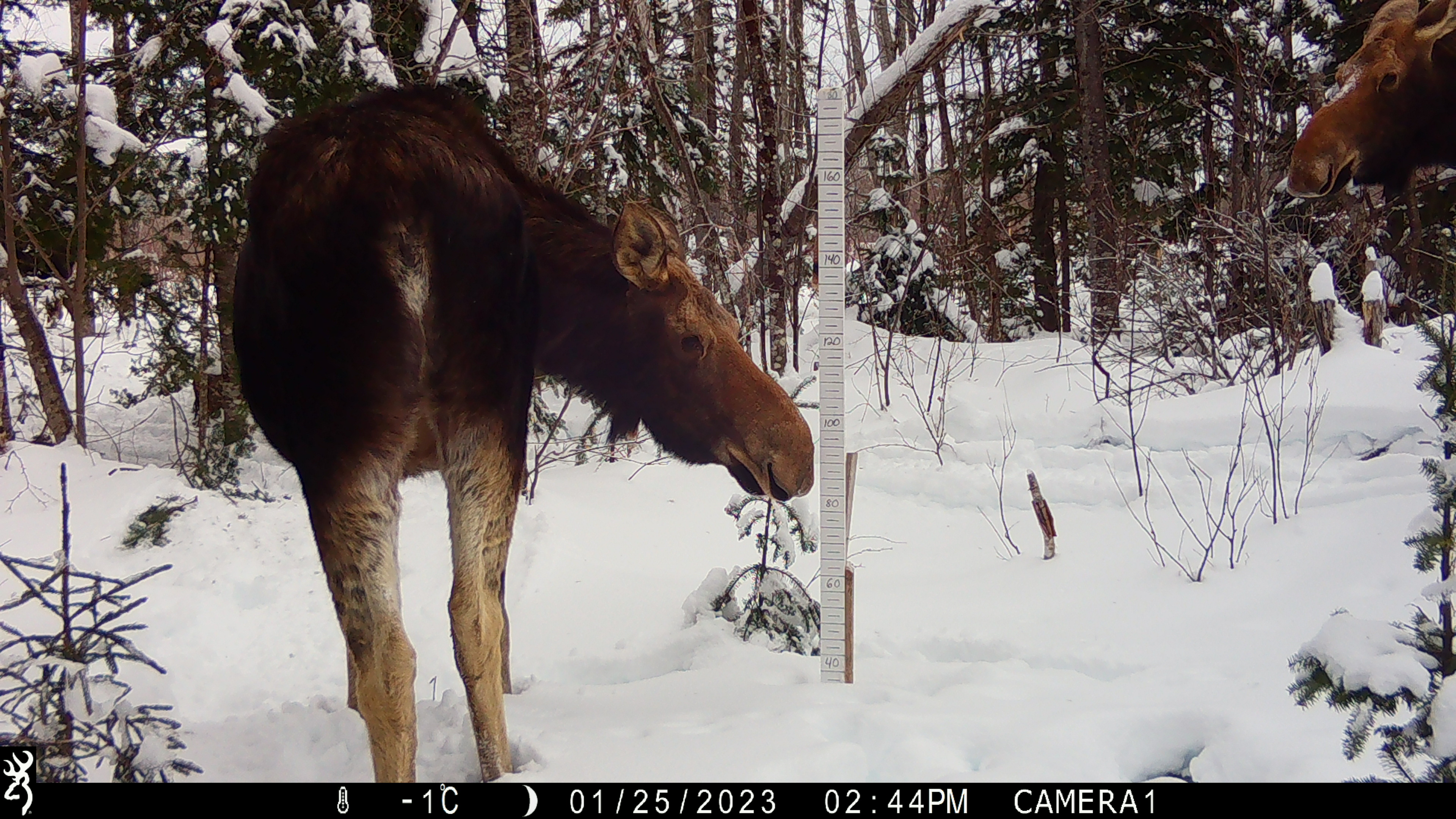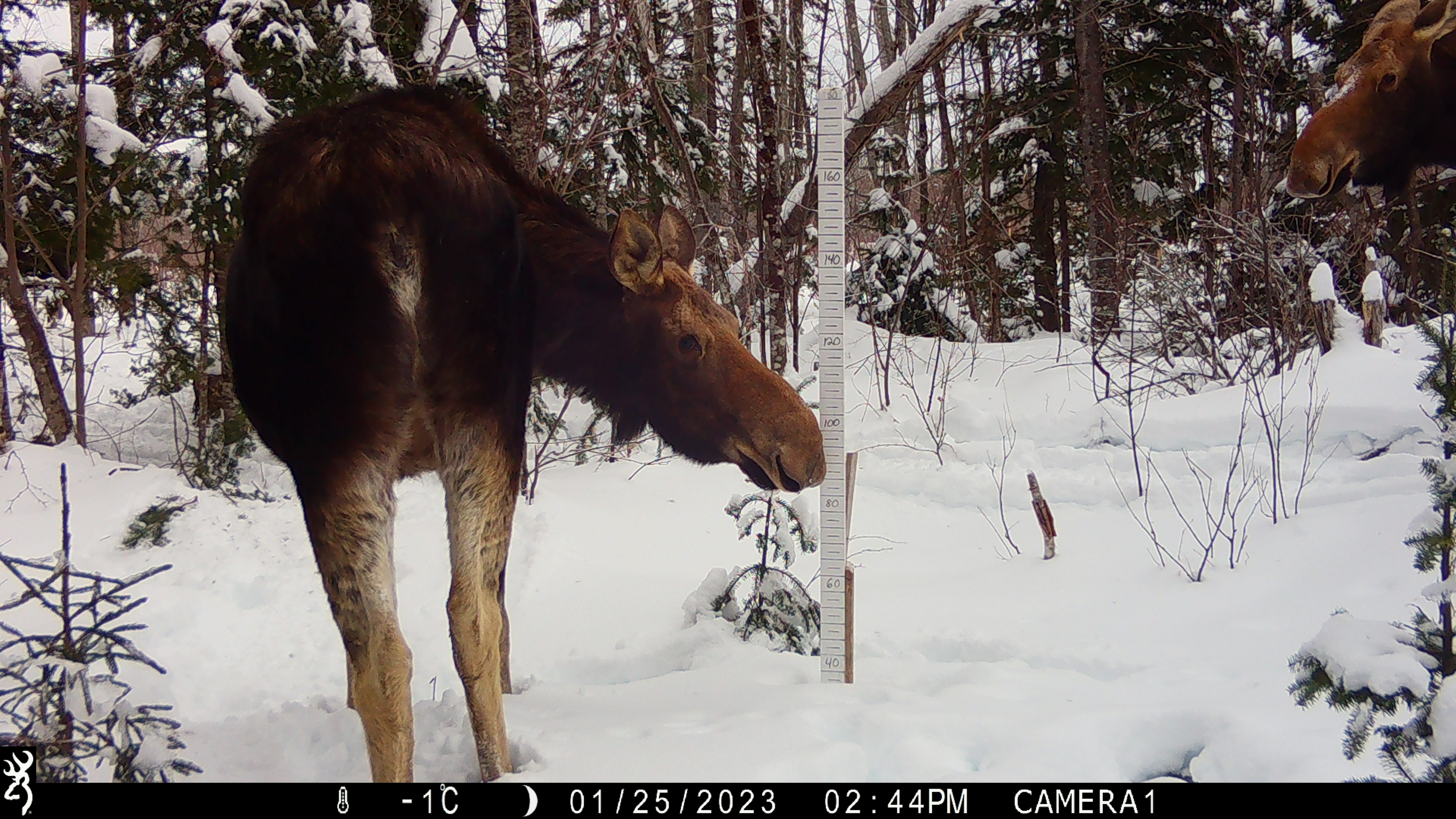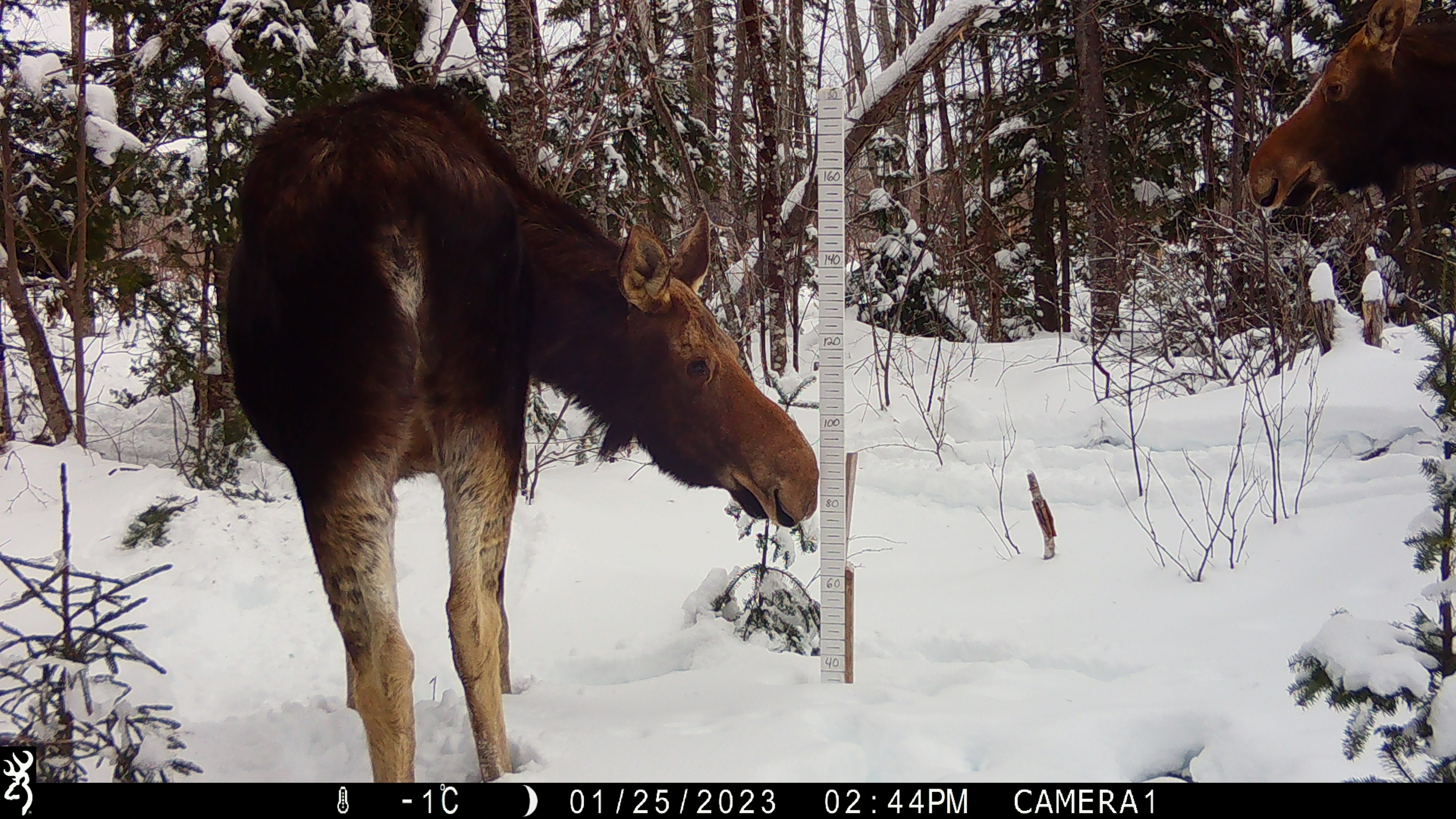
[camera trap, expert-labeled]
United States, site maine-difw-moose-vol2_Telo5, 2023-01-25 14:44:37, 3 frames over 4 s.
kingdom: Animalia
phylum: Chordata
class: Mammalia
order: Artiodactyla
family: Cervidae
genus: Alces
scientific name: Alces alces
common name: moose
Moose (Alces alces).